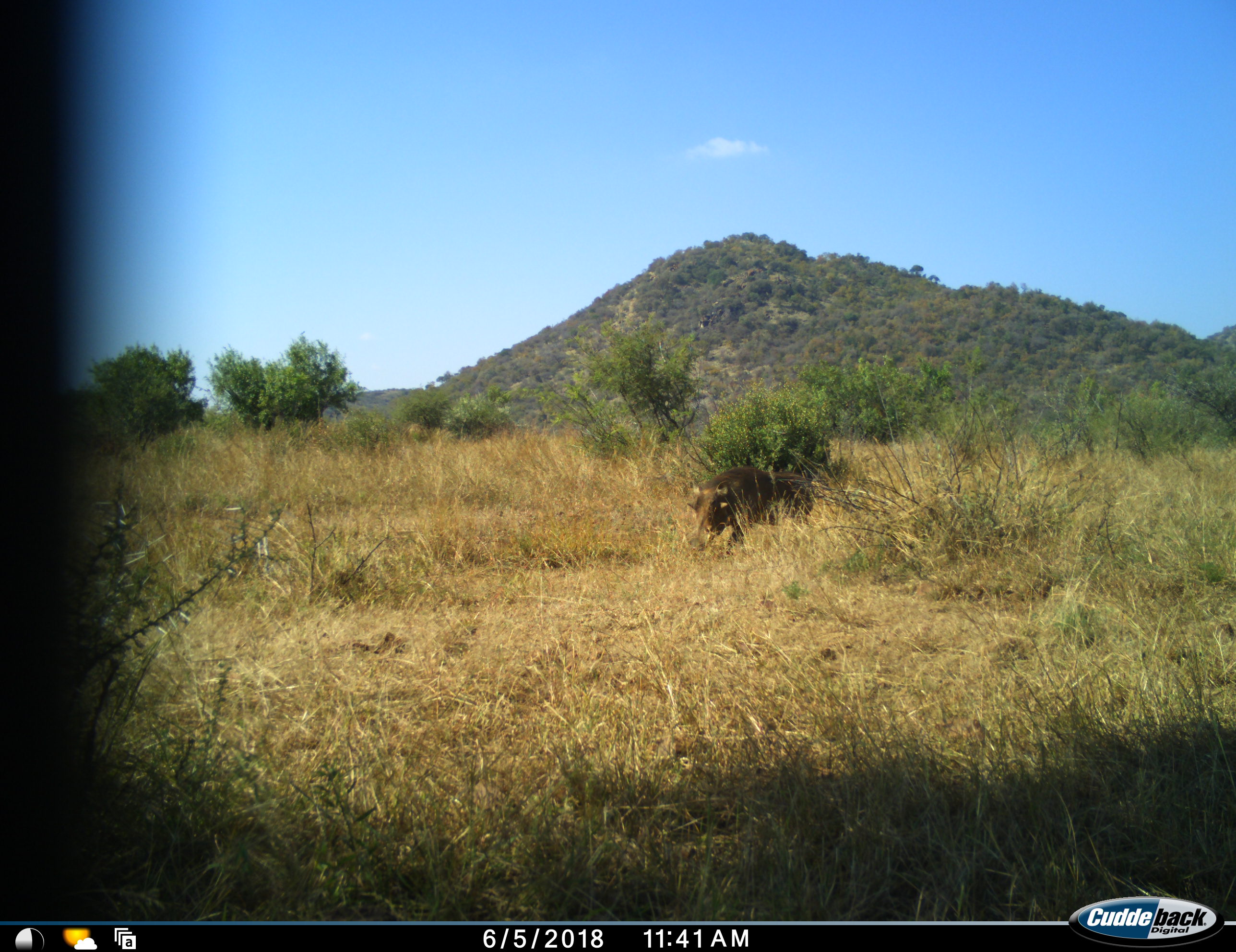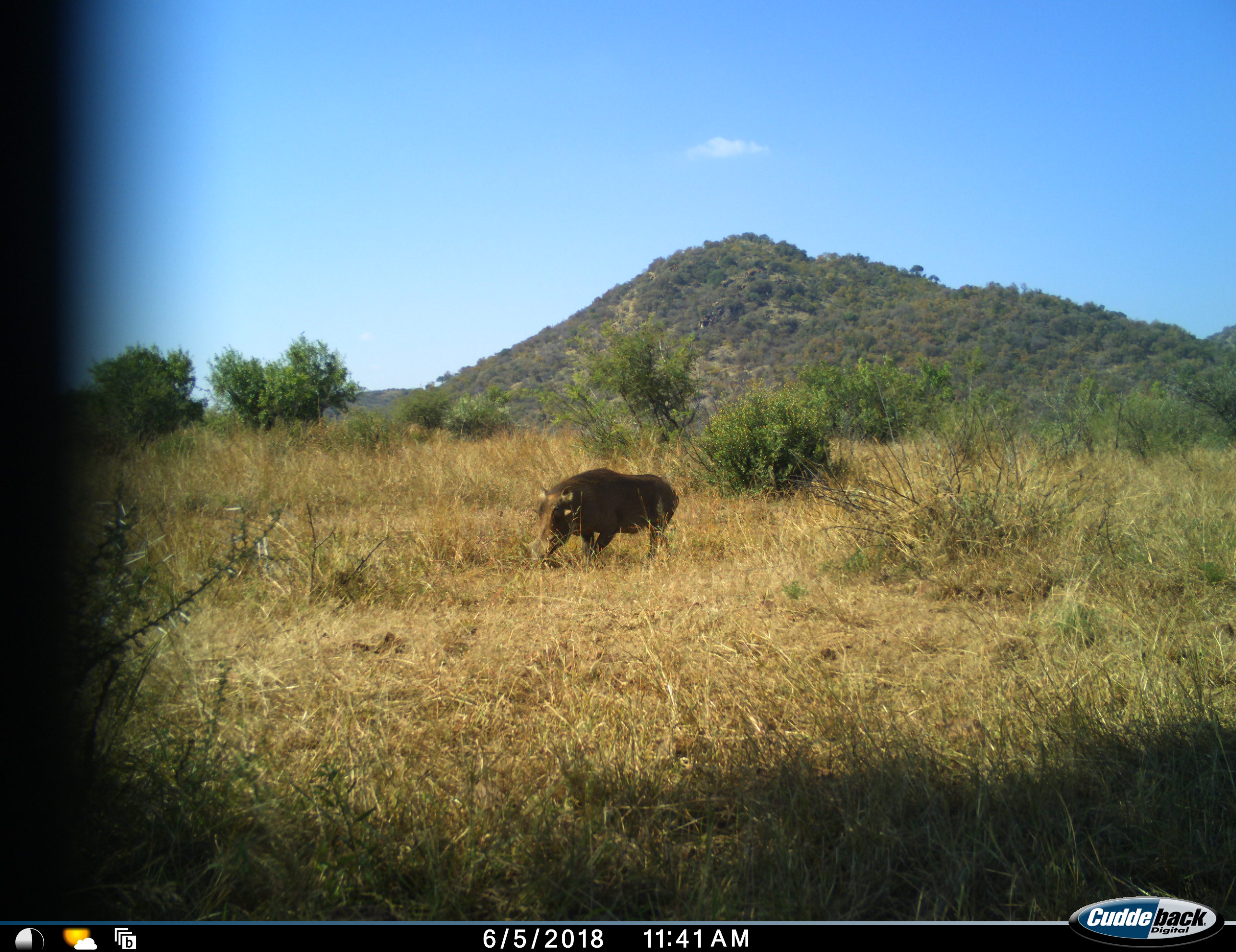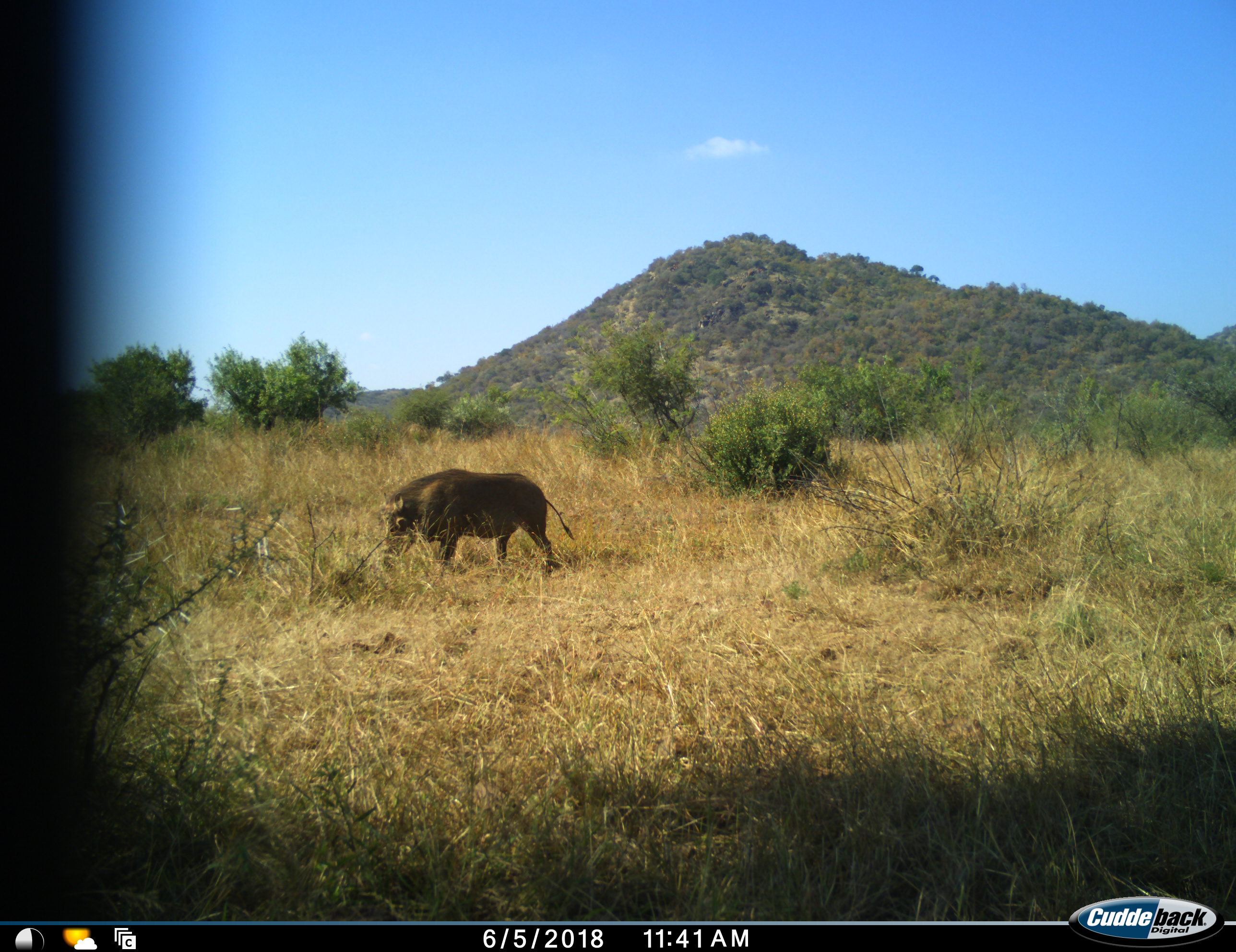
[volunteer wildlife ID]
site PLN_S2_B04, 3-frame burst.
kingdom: Animalia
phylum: Chordata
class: Mammalia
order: Artiodactyla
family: Suidae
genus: Phacochoerus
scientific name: Phacochoerus africanus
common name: warthog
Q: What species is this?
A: Warthog (Phacochoerus africanus).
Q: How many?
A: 1.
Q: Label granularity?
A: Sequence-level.